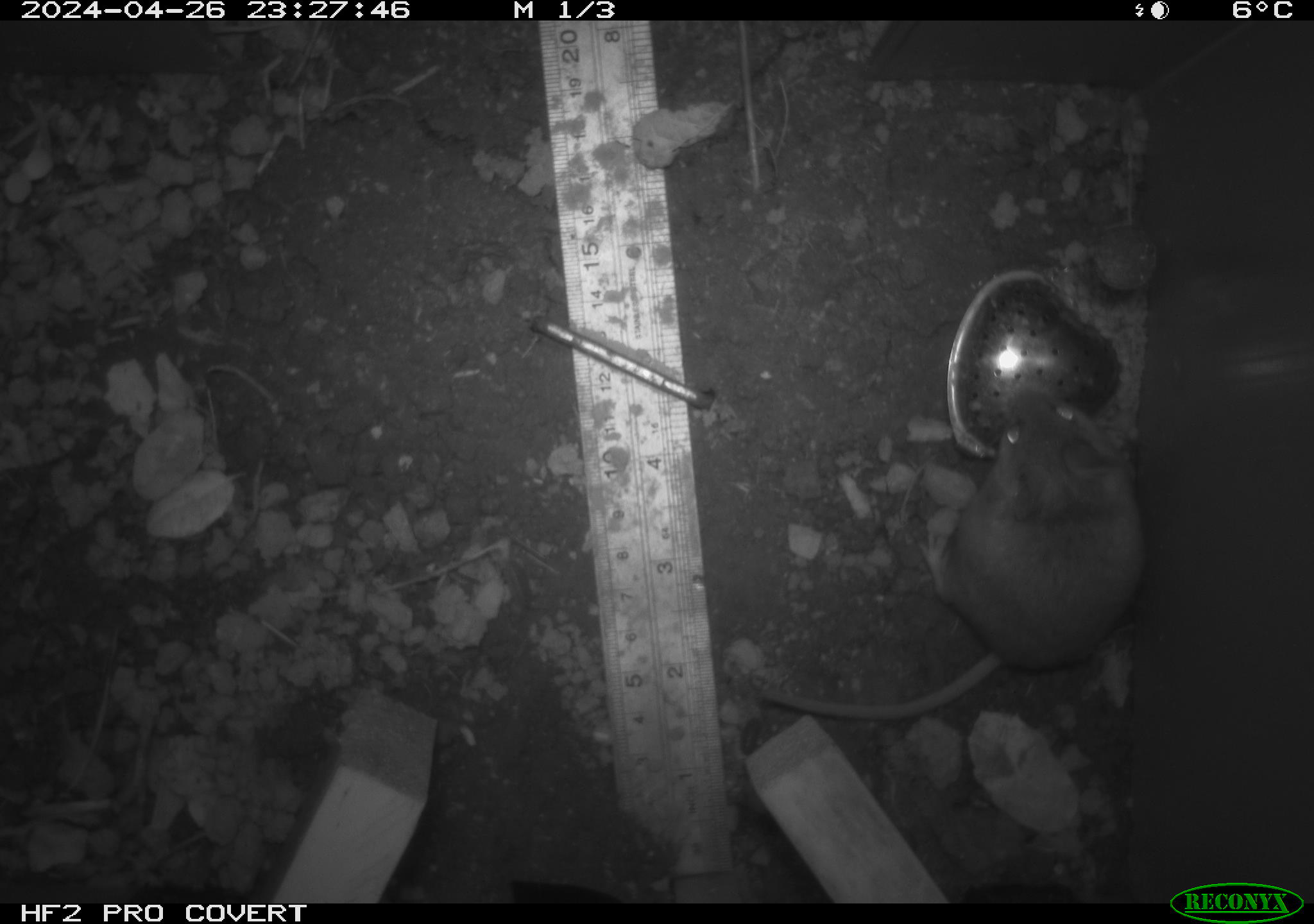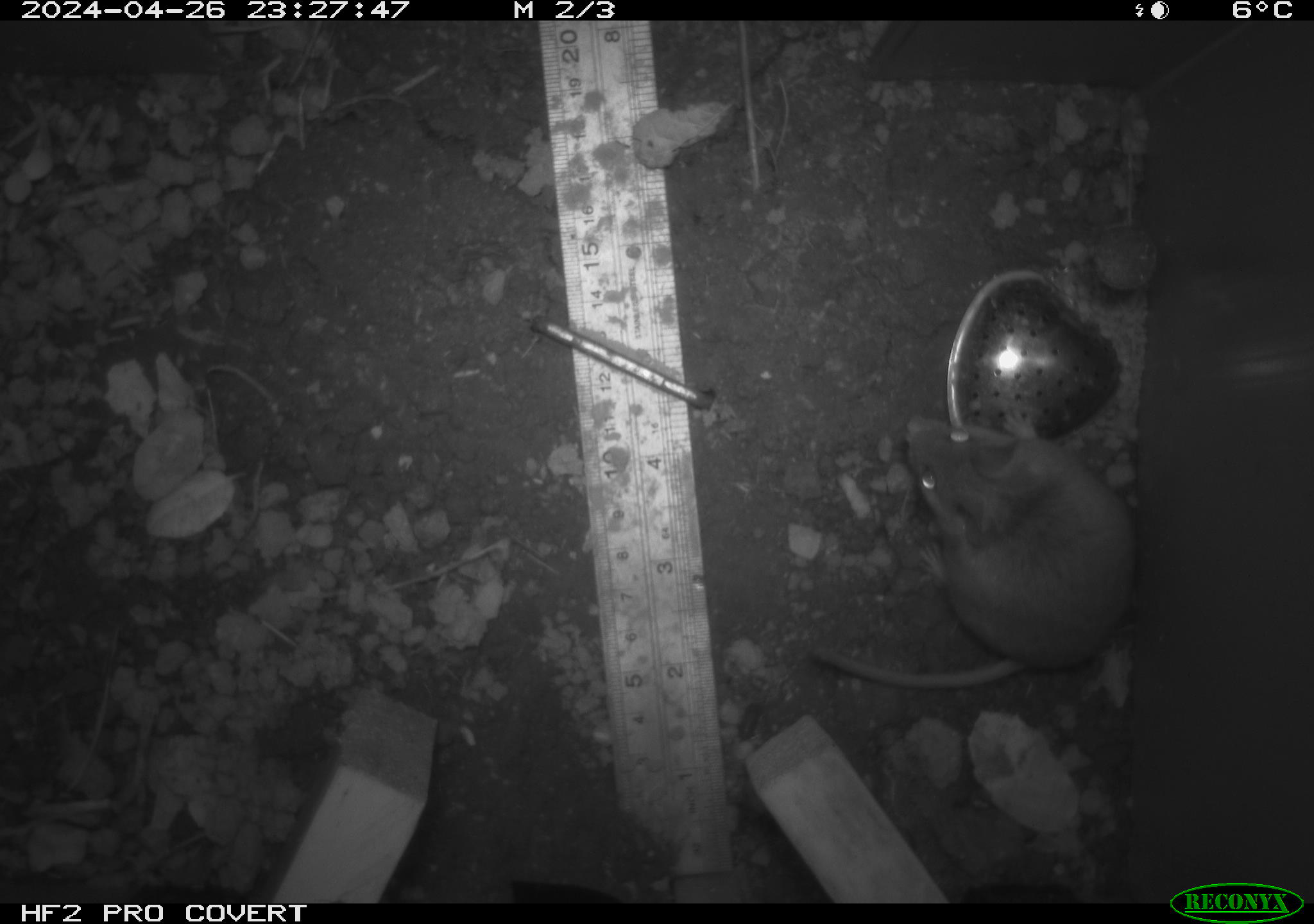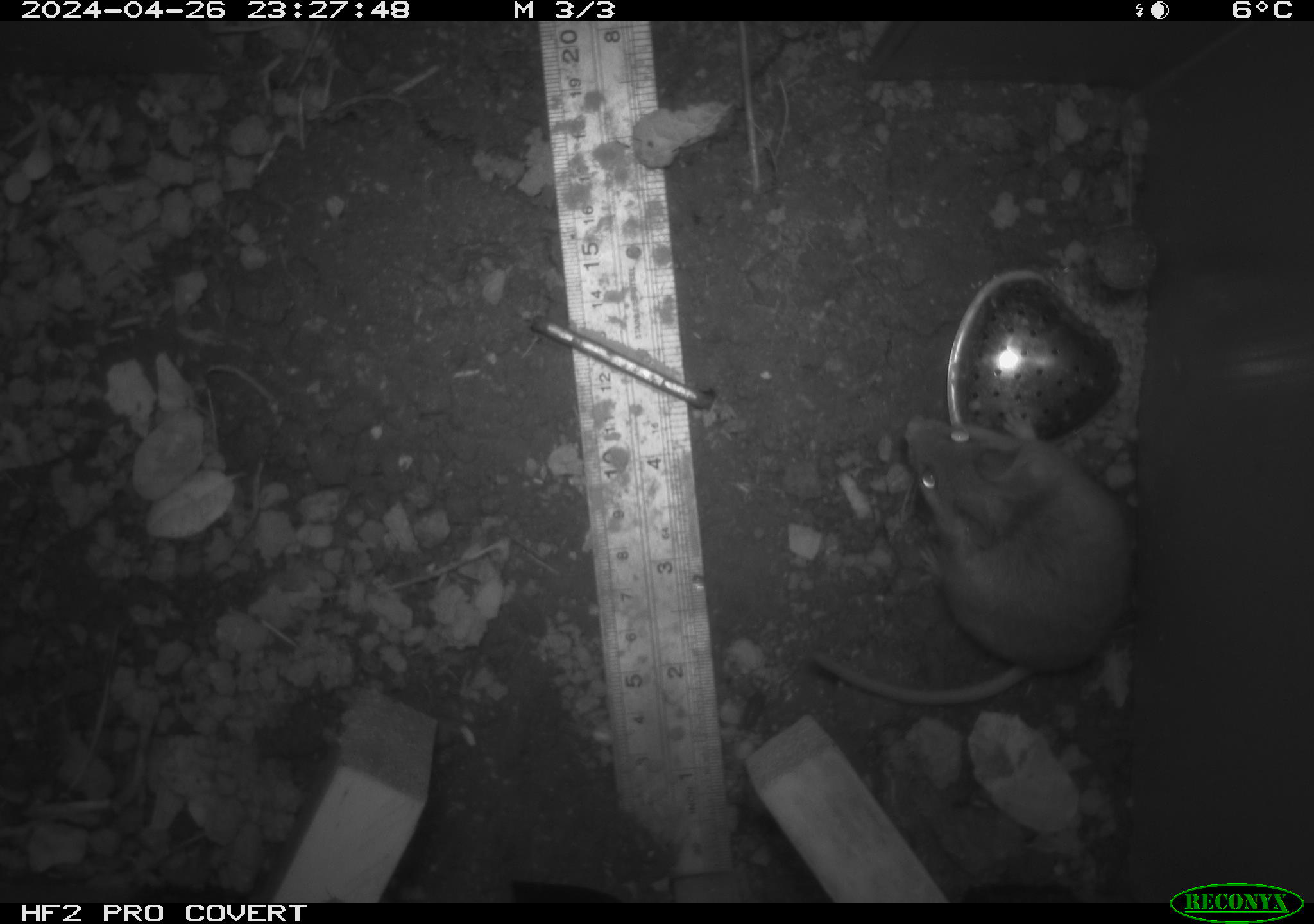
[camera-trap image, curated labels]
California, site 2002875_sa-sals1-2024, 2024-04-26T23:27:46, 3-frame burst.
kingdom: Animalia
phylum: Chordata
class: Mammalia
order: Rodentia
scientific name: Rodentia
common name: mouse species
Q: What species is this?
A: Mouse species (Rodentia).